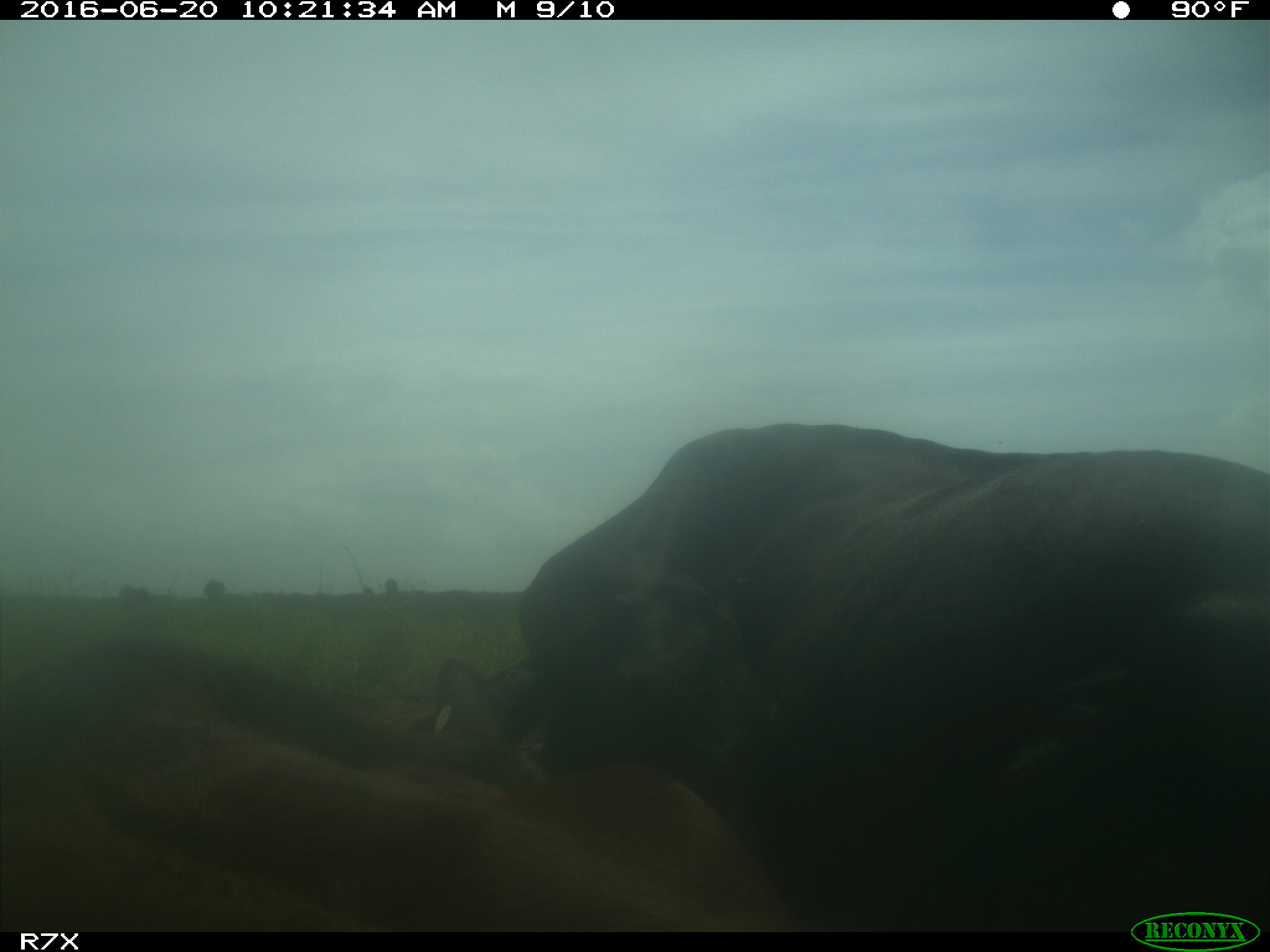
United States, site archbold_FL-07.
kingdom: Animalia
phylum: Chordata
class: Mammalia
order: Artiodactyla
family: Bovidae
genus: Bos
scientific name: Bos taurus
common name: domestic cow